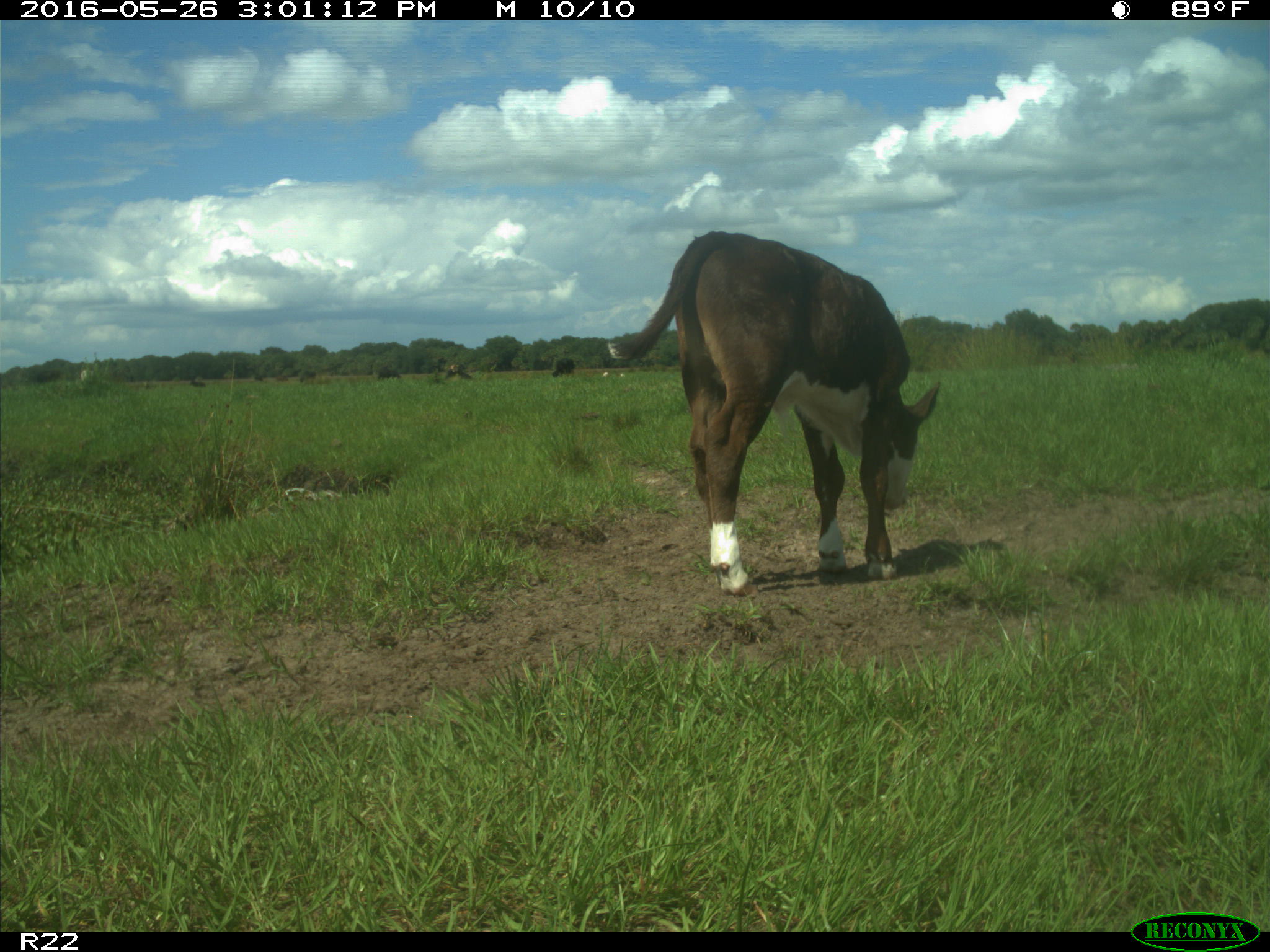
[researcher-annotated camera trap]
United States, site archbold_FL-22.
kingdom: Animalia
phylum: Chordata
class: Mammalia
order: Artiodactyla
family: Bovidae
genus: Bos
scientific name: Bos taurus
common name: domestic cow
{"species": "Bos taurus (domestic cow)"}